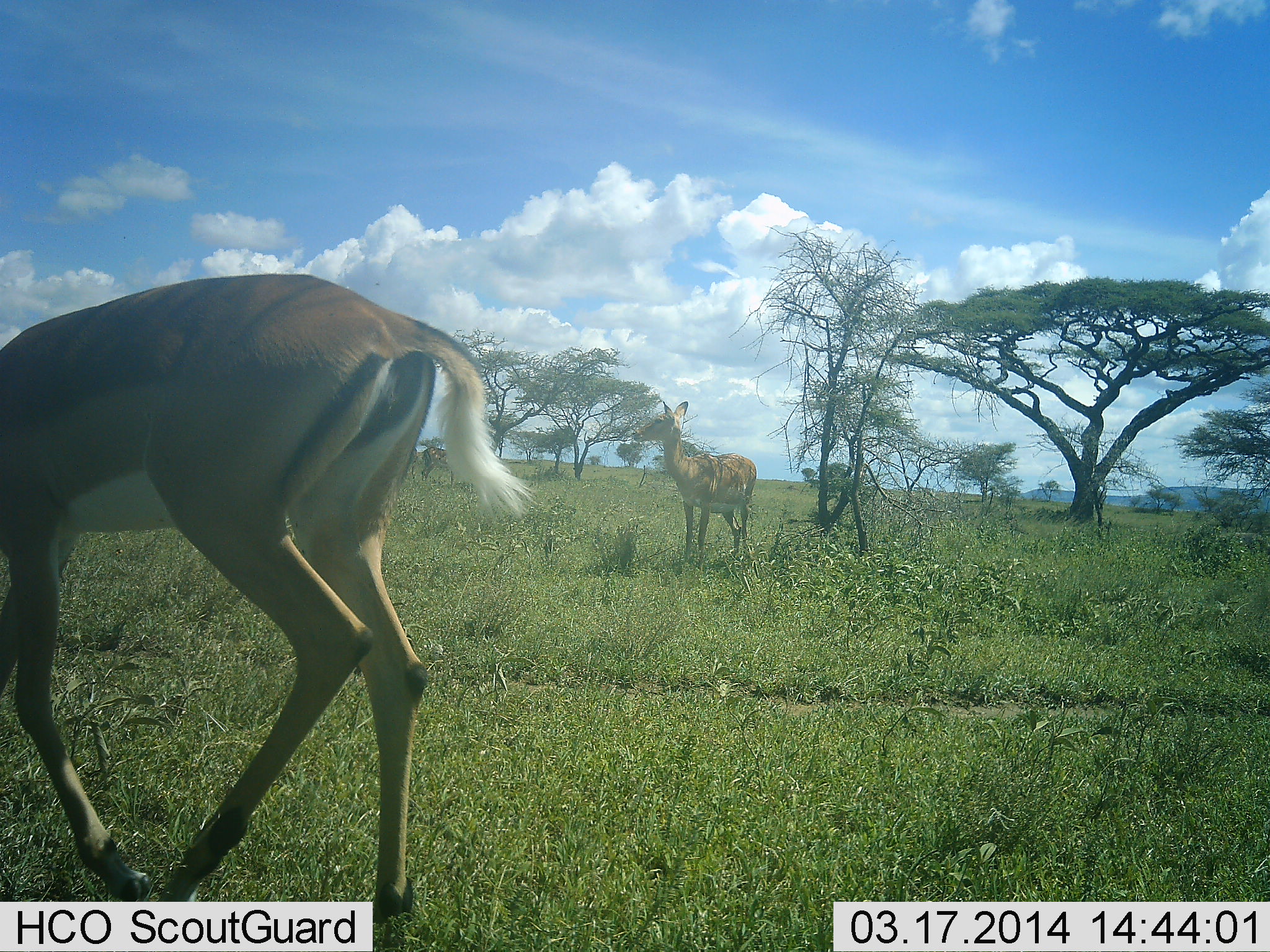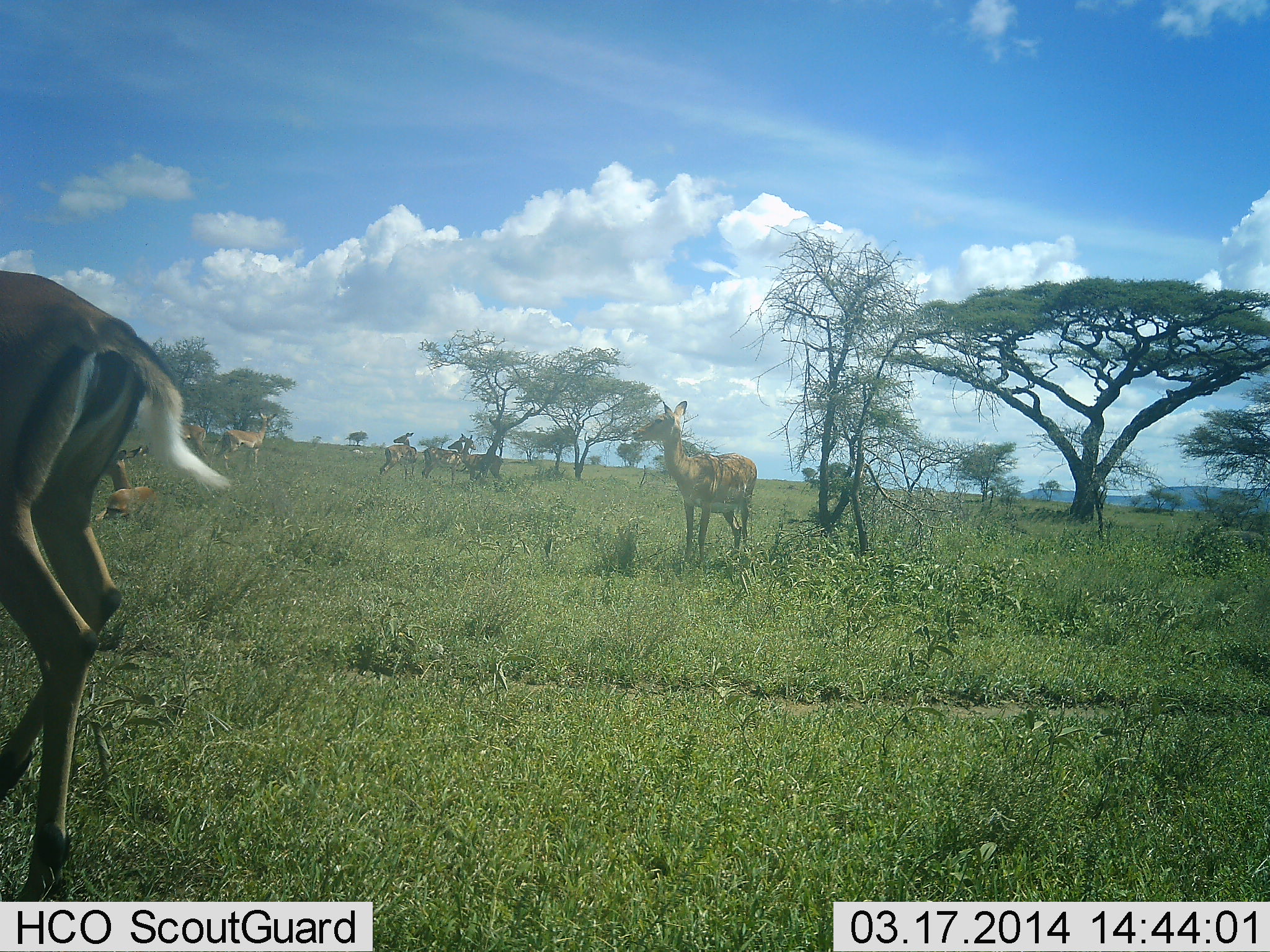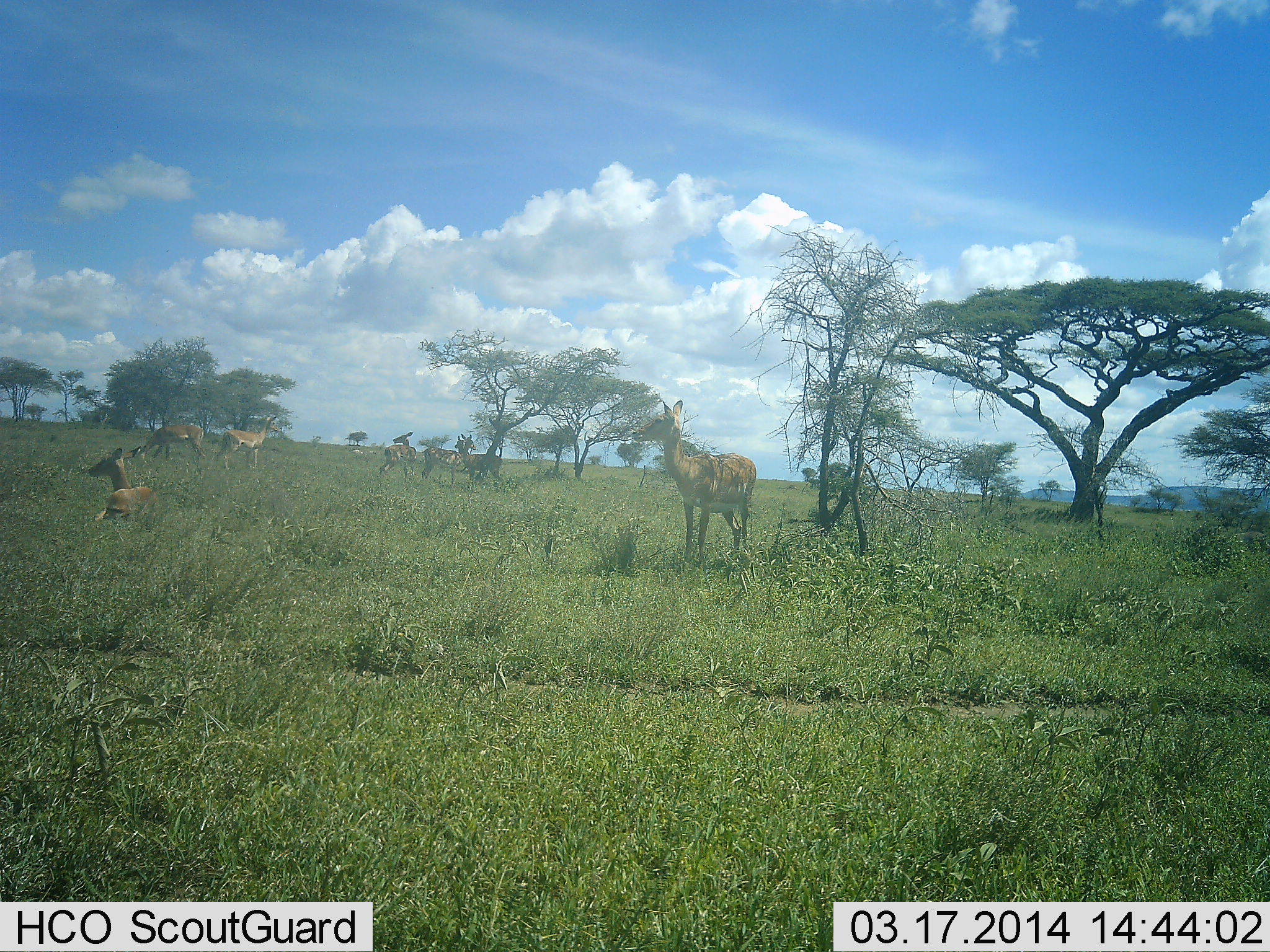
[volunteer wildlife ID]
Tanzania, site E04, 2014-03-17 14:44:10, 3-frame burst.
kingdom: Animalia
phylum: Chordata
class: Mammalia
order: Artiodactyla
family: Bovidae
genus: Aepyceros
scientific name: Aepyceros melampus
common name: impala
Impala (Aepyceros melampus), count 8. Behavior (volunteer vote fractions): standing 80%, resting 70%, moving 50%, interacting 10%. Young present (vote fraction): 0%. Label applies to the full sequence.